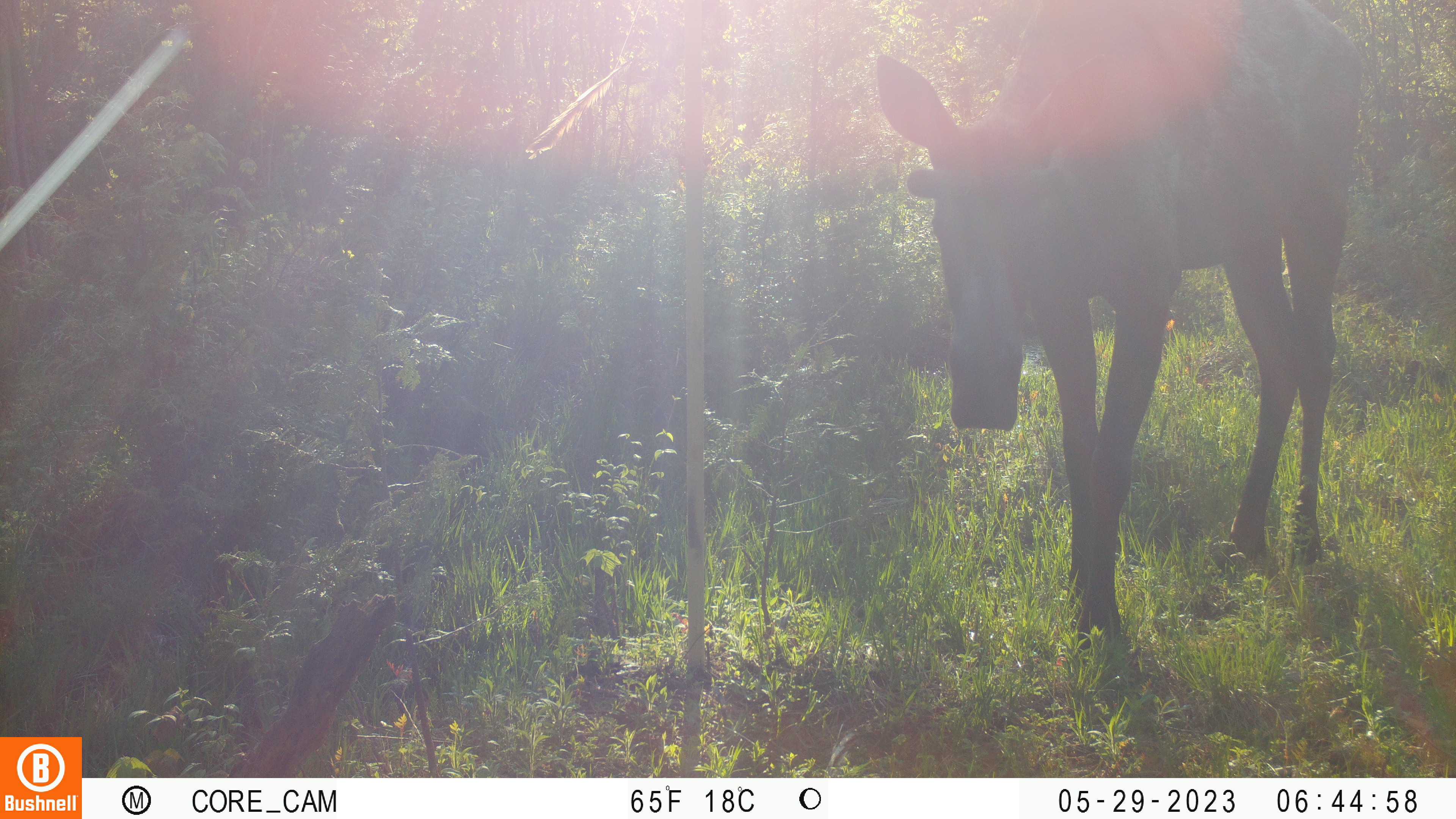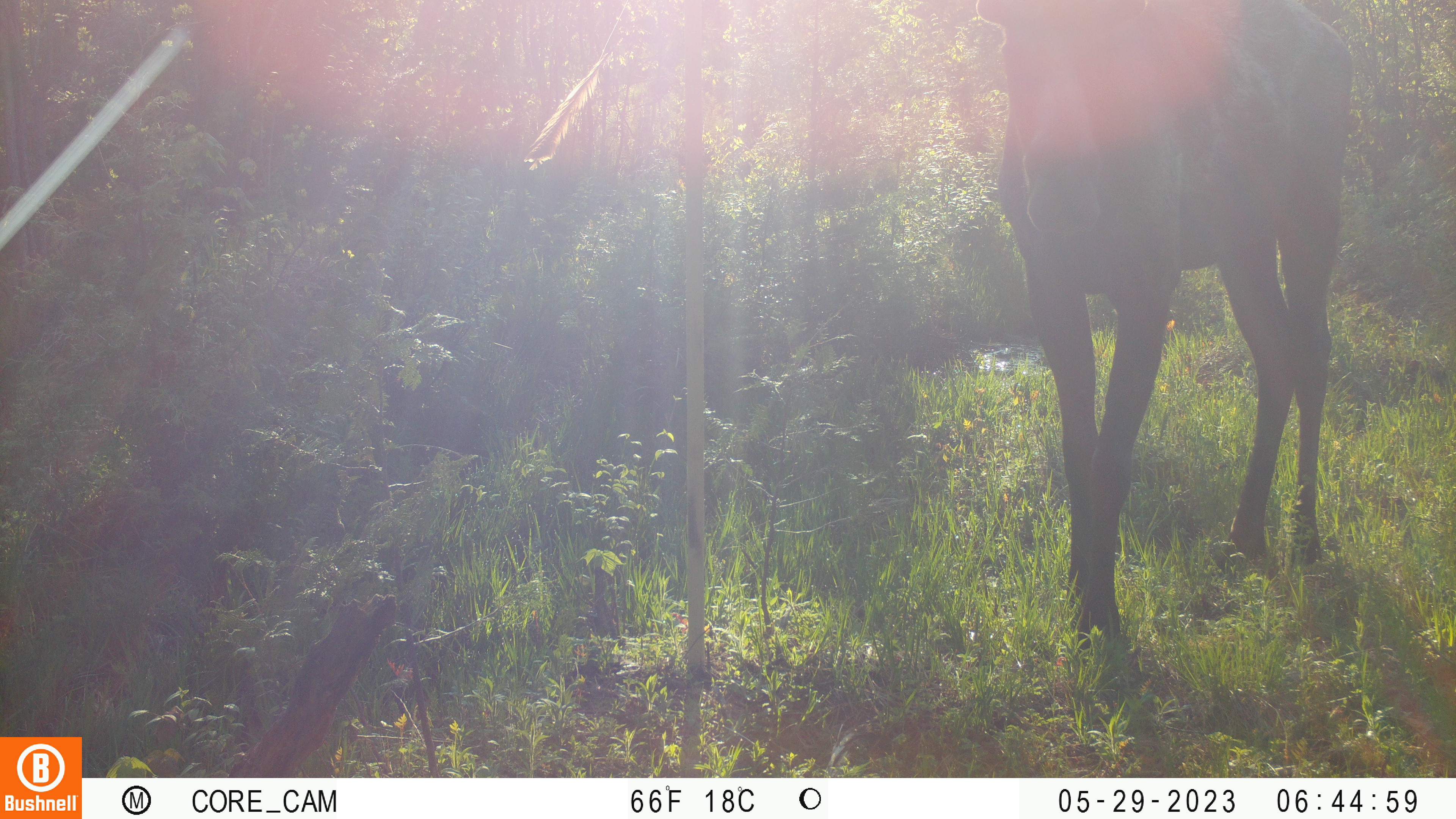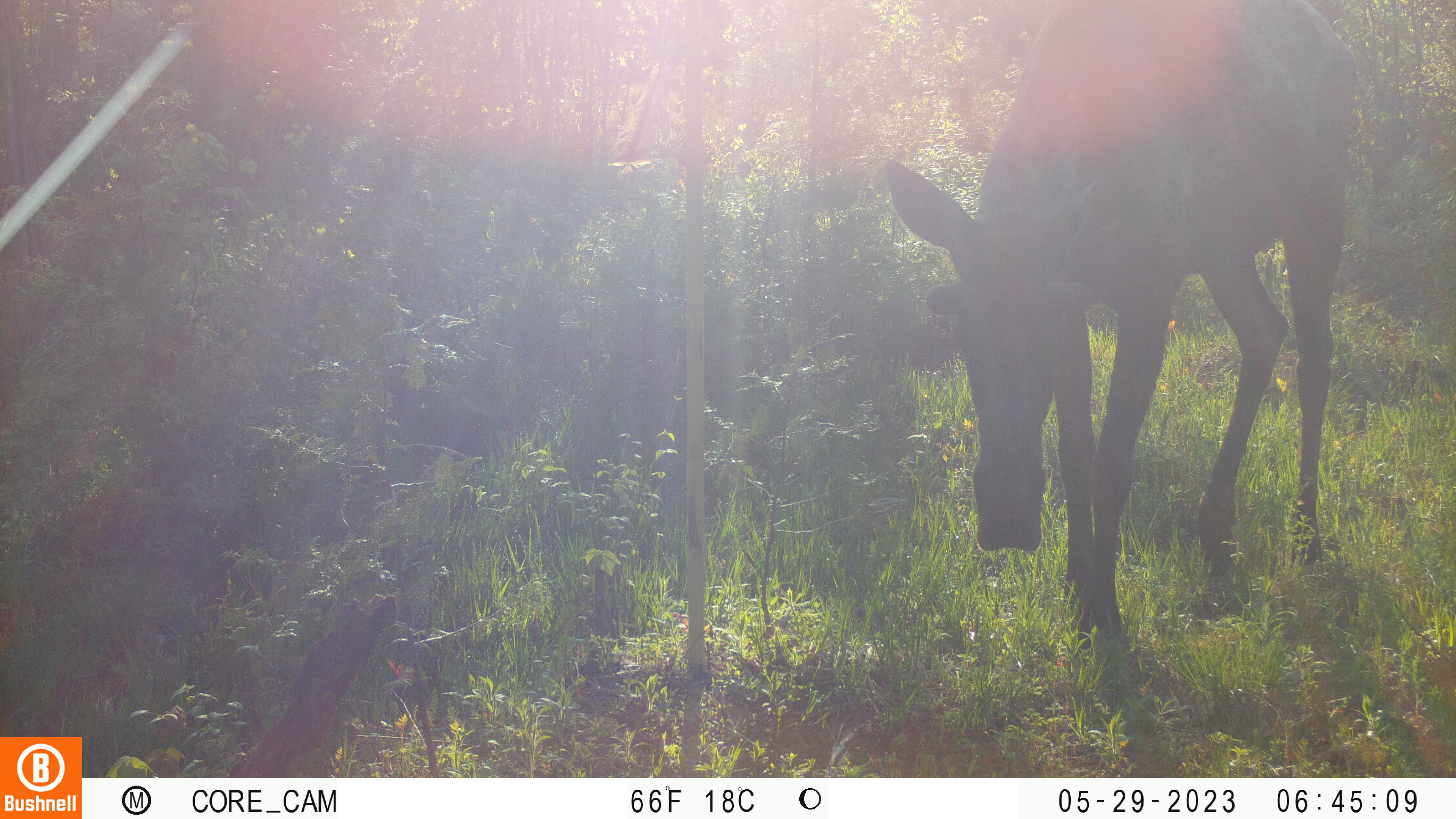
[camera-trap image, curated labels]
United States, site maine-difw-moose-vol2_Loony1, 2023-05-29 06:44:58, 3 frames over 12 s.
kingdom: Animalia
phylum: Chordata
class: Mammalia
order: Artiodactyla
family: Cervidae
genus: Alces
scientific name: Alces alces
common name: moose